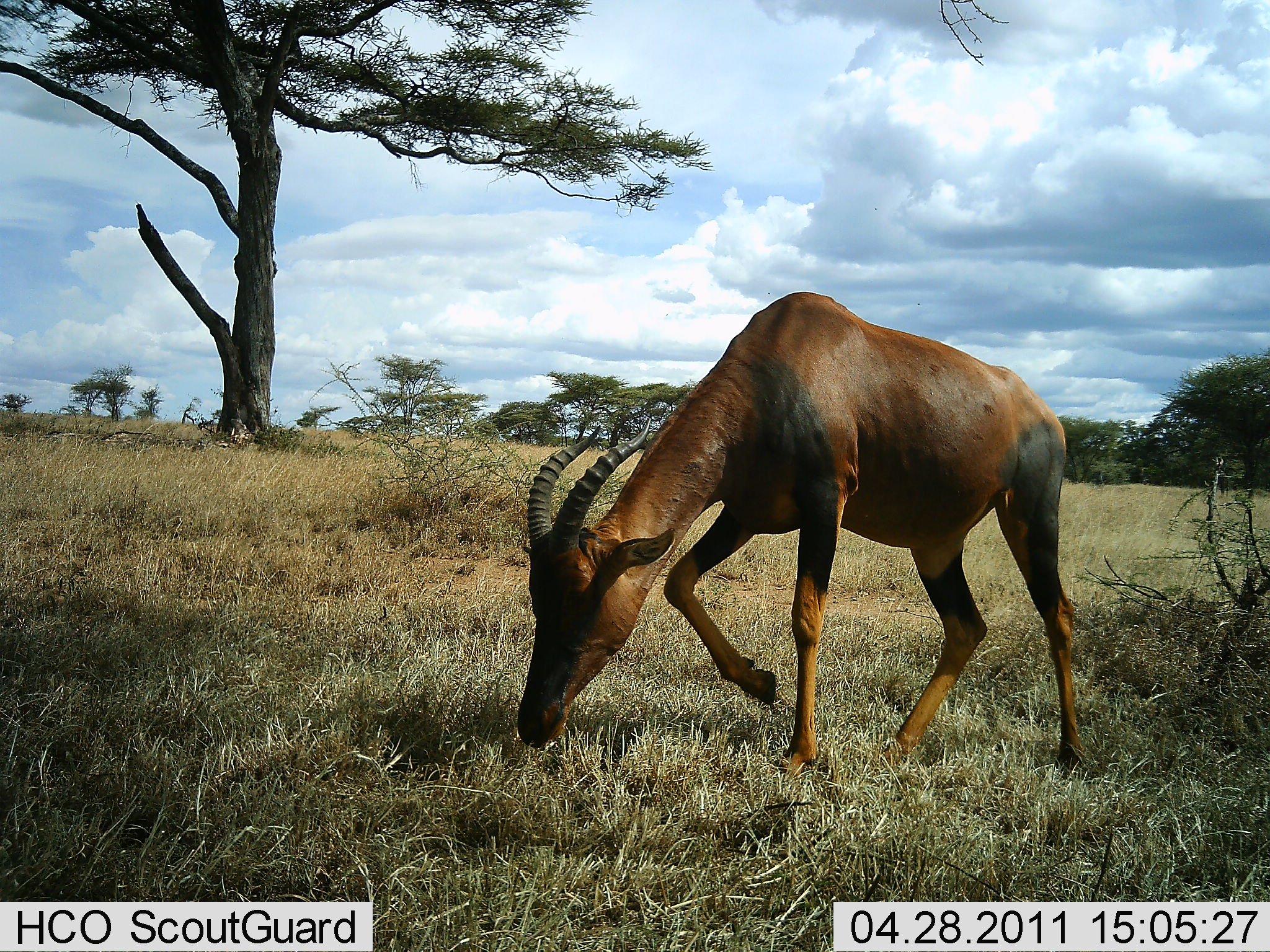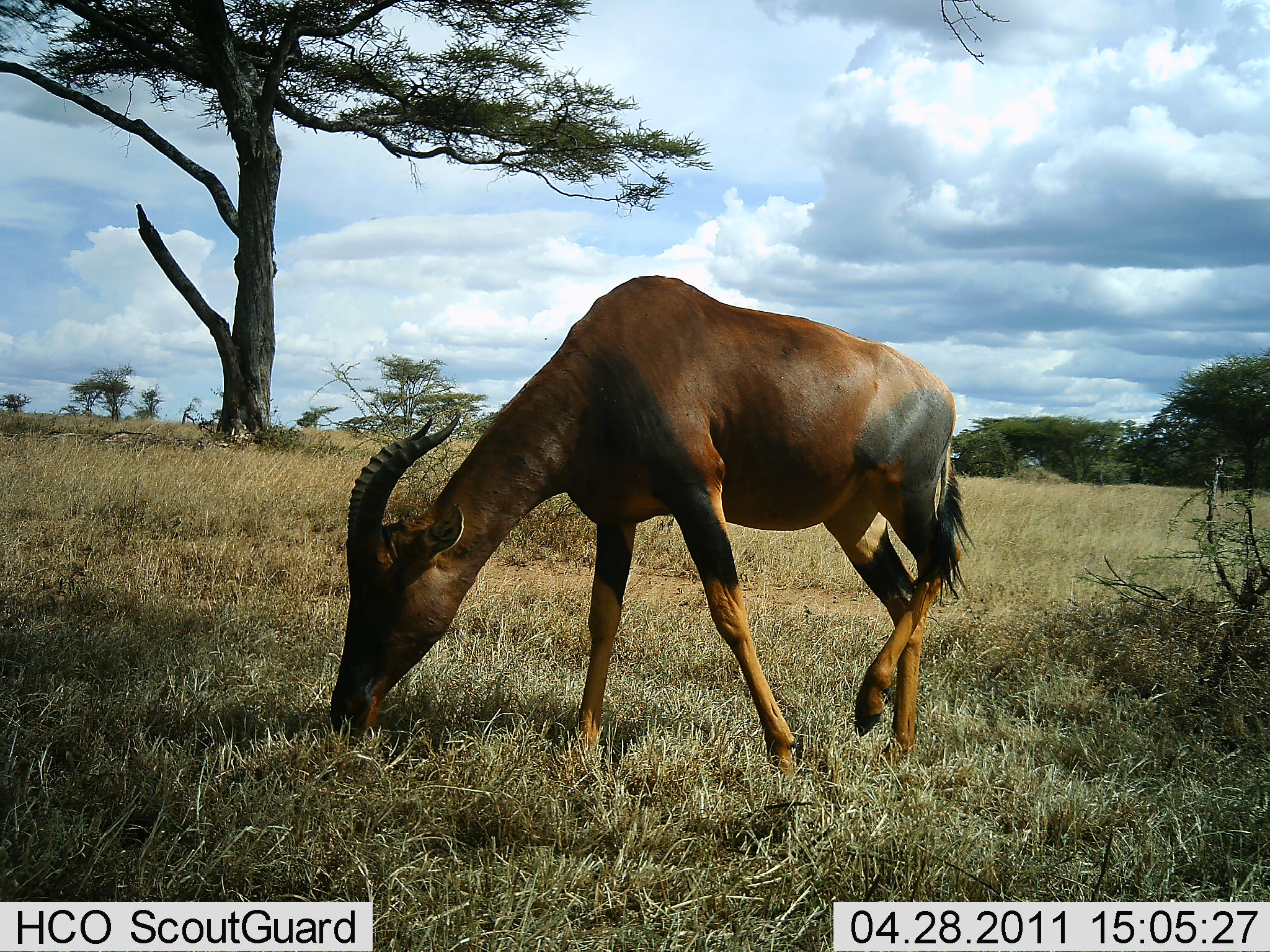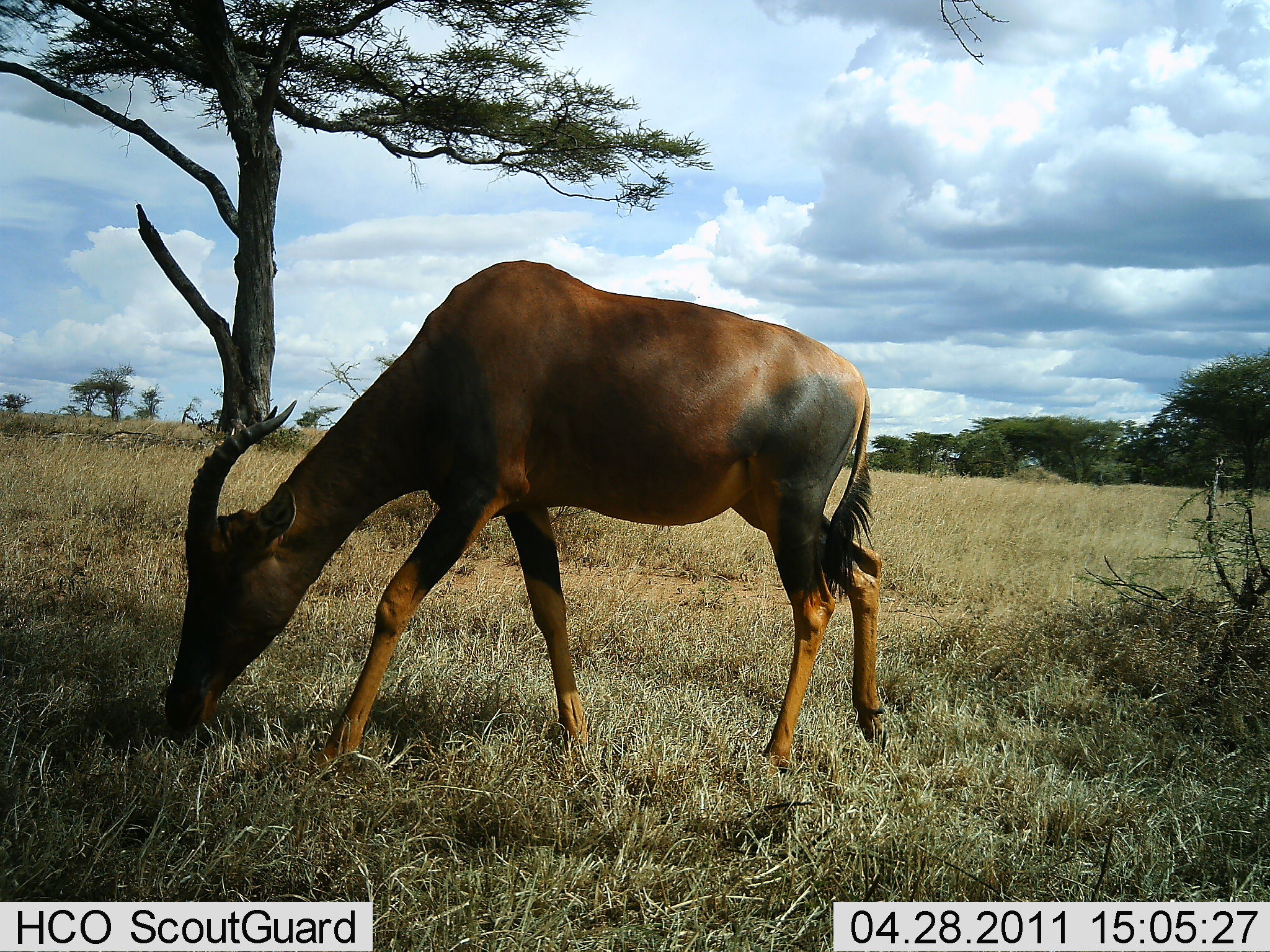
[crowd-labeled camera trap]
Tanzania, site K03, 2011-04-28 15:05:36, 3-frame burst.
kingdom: Animalia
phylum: Chordata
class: Mammalia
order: Artiodactyla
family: Bovidae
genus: Damaliscus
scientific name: Damaliscus lunatus jimela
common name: topi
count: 1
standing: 0%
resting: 0%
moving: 46%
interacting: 0%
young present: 0%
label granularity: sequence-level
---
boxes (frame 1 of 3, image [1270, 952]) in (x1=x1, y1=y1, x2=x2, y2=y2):
animal: (x1=526, y1=291, x2=1075, y2=651)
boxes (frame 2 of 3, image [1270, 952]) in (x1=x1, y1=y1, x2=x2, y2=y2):
animal: (x1=330, y1=276, x2=979, y2=788)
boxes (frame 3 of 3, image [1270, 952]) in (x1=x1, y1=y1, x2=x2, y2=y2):
animal: (x1=159, y1=256, x2=892, y2=736)